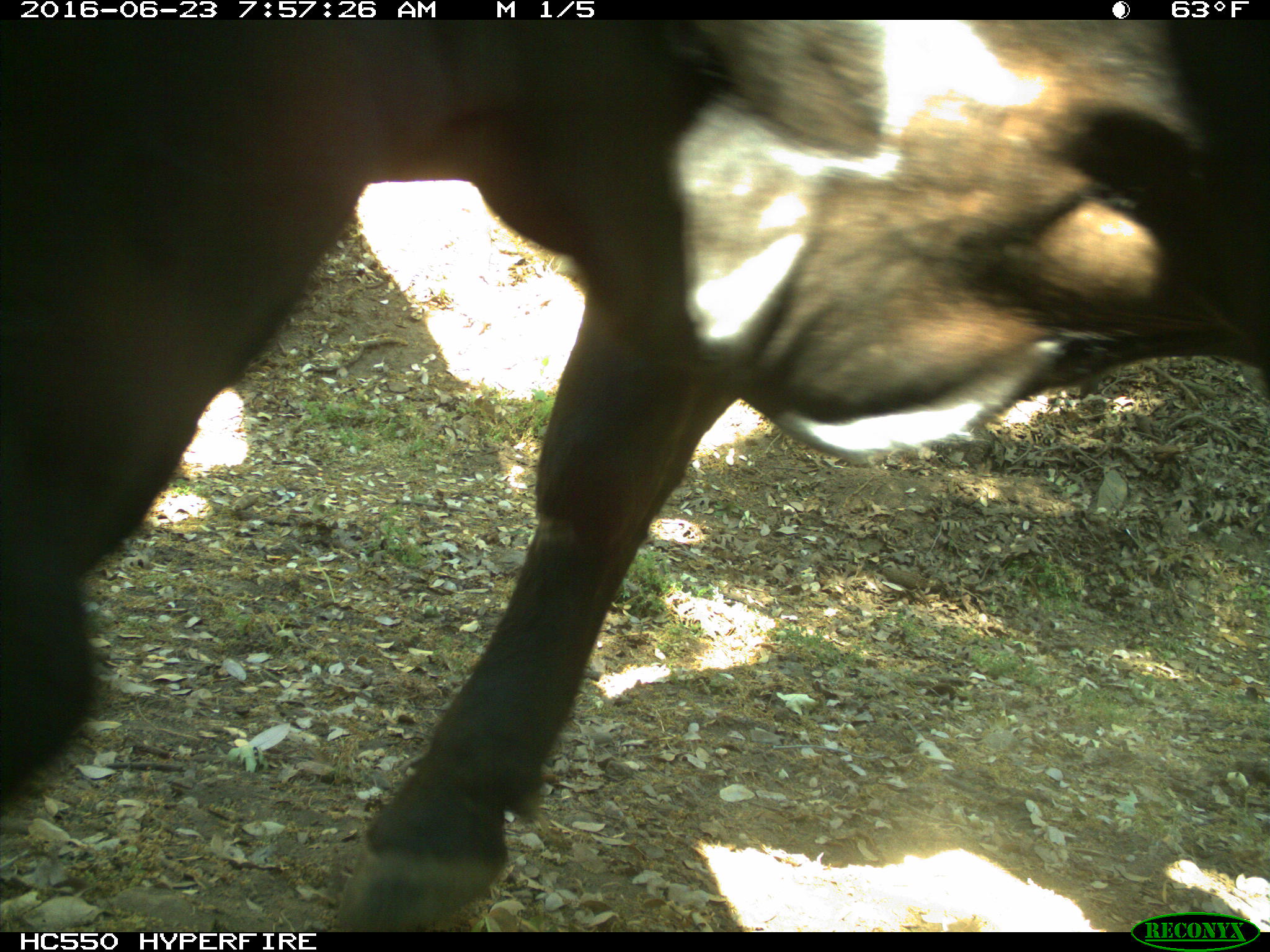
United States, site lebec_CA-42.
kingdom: Animalia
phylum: Chordata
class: Mammalia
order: Artiodactyla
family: Bovidae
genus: Bos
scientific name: Bos taurus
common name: domestic cow